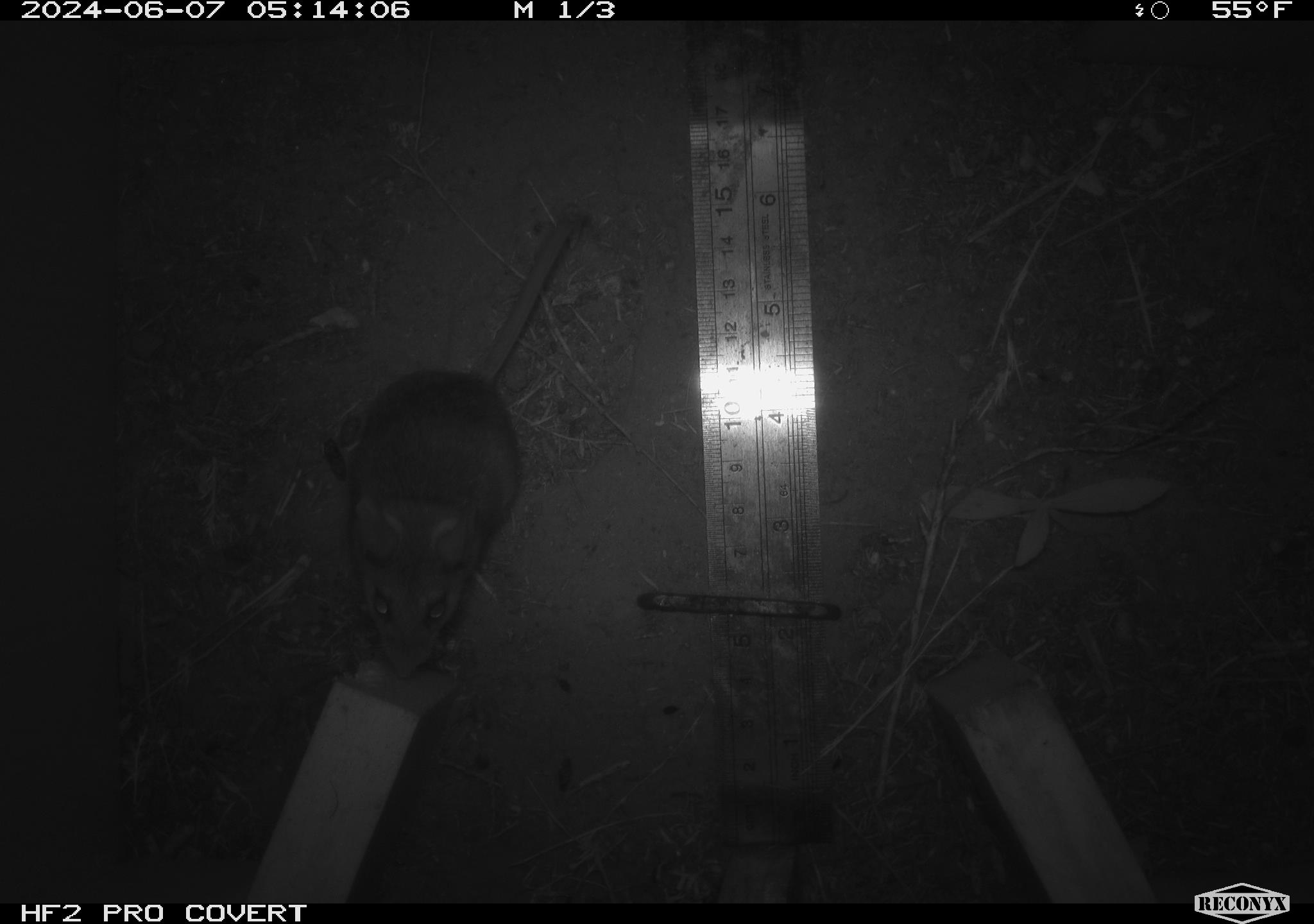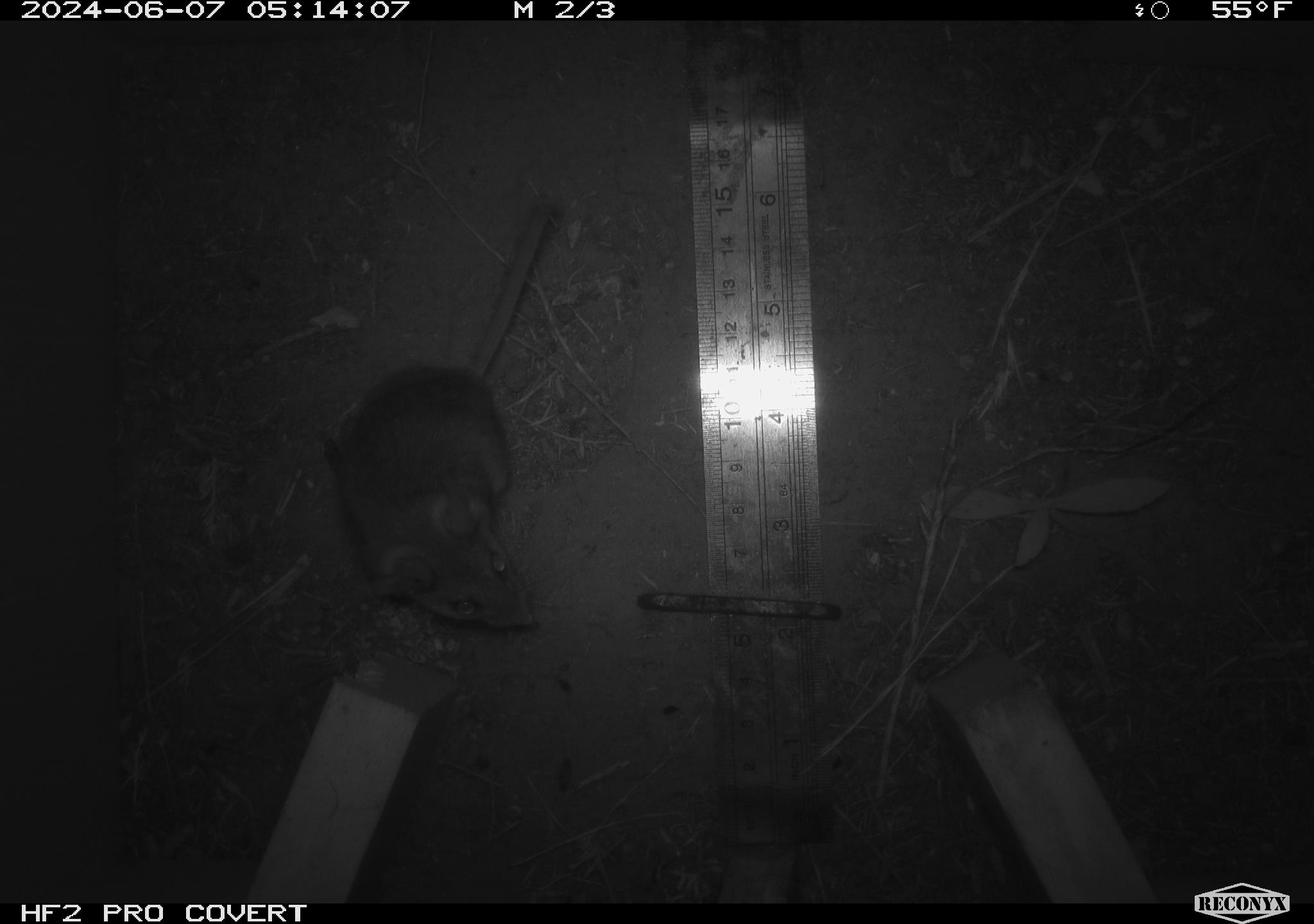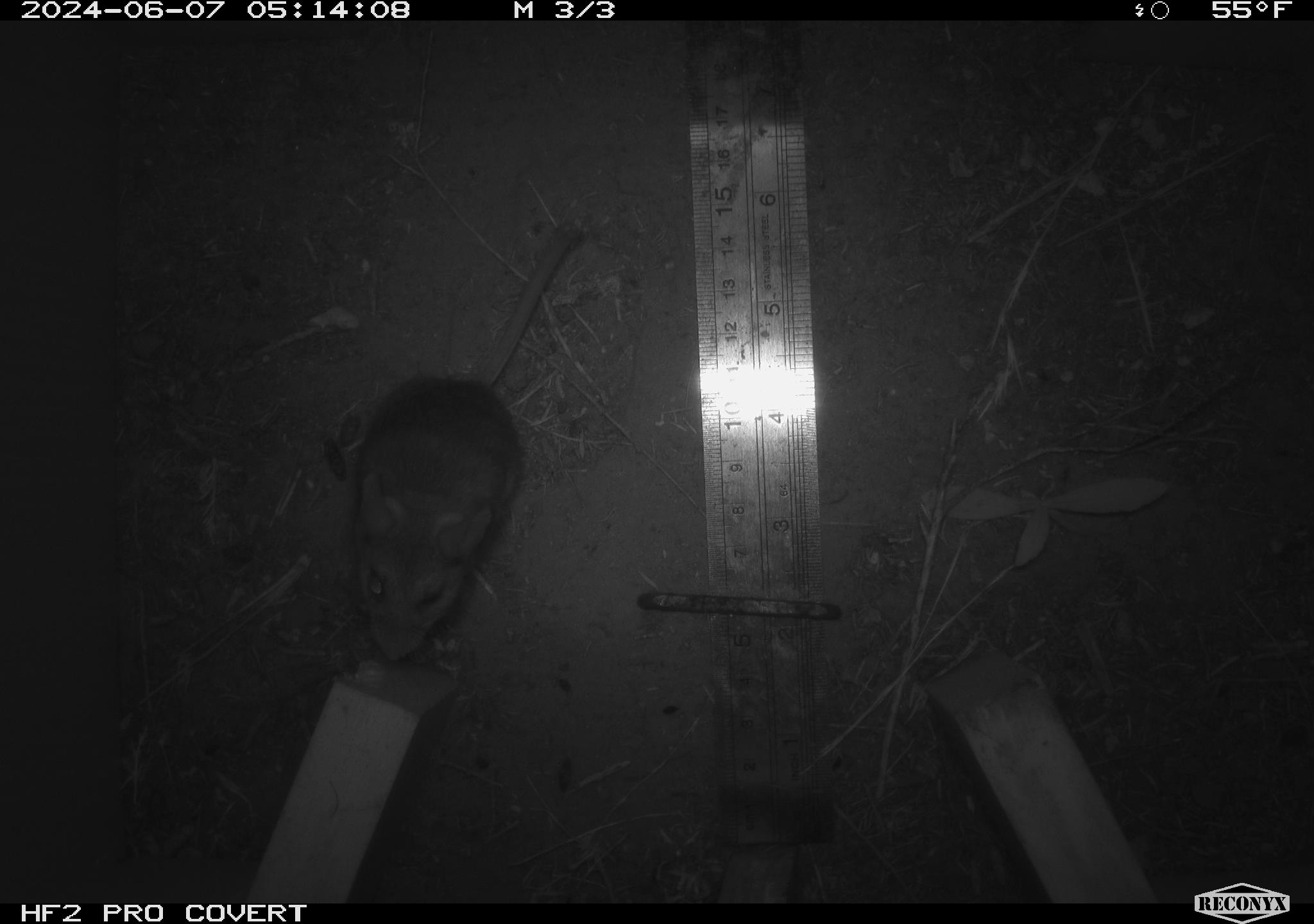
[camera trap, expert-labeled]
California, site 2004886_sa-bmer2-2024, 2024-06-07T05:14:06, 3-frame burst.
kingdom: Animalia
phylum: Chordata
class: Mammalia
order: Rodentia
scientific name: Rodentia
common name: mouse species